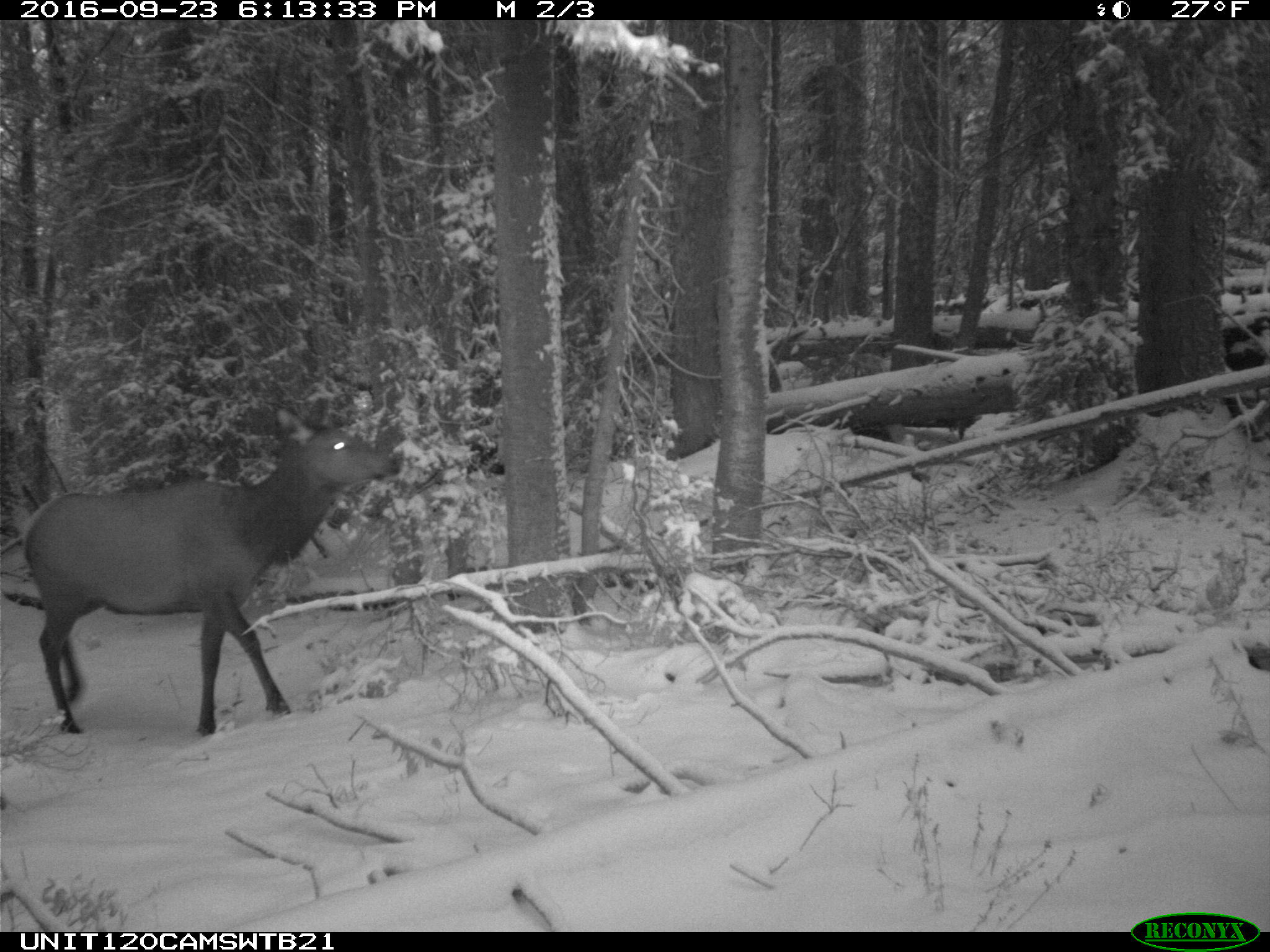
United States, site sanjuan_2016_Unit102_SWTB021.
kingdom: Animalia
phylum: Chordata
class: Mammalia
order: Artiodactyla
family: Cervidae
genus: Cervus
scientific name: Cervus elaphus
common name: red deer